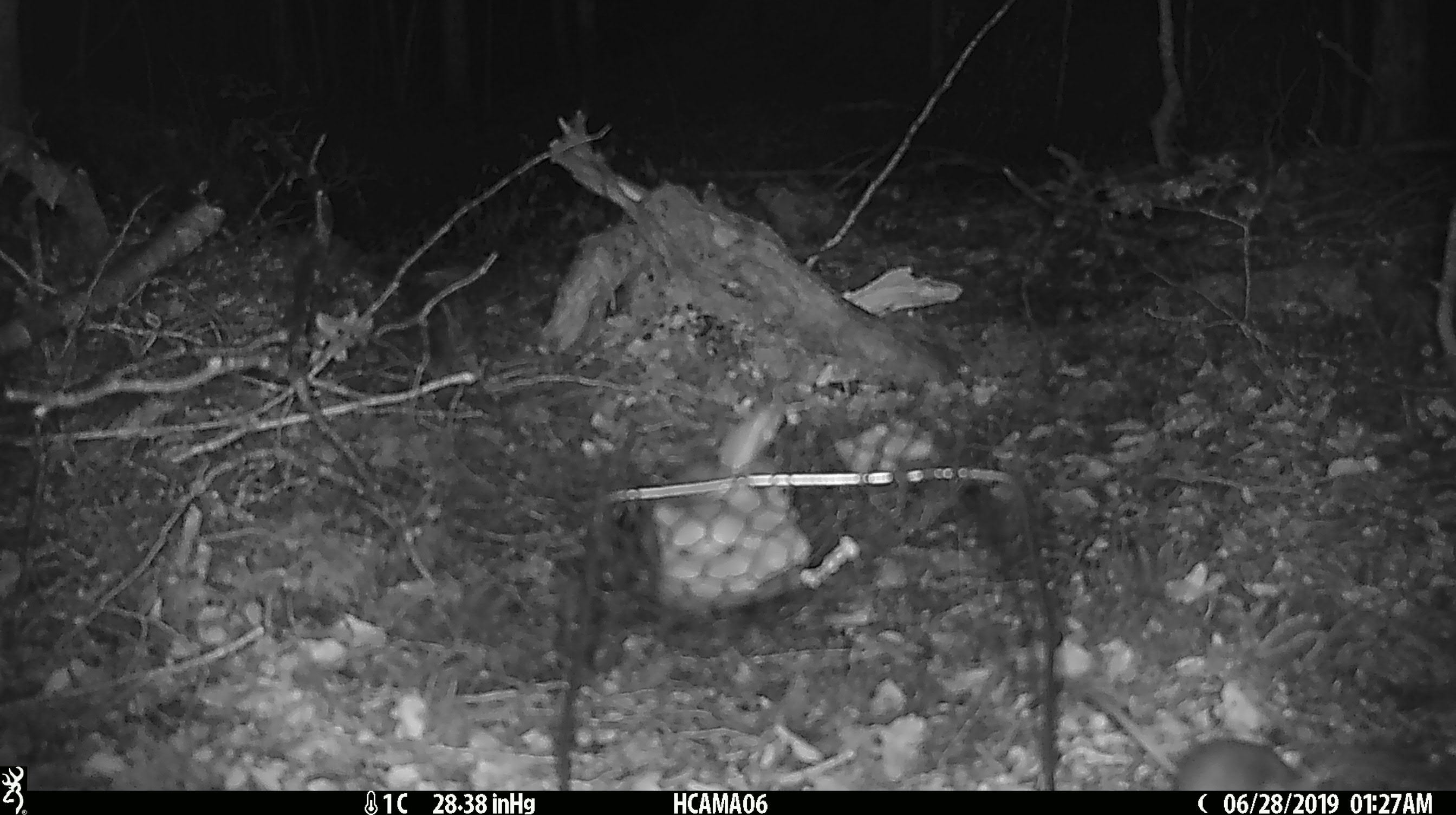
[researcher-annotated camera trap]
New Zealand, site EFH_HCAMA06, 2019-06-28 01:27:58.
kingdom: Animalia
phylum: Chordata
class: Mammalia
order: Rodentia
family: Muridae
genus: Mus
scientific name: Mus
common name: mouse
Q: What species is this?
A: Mouse (Mus).